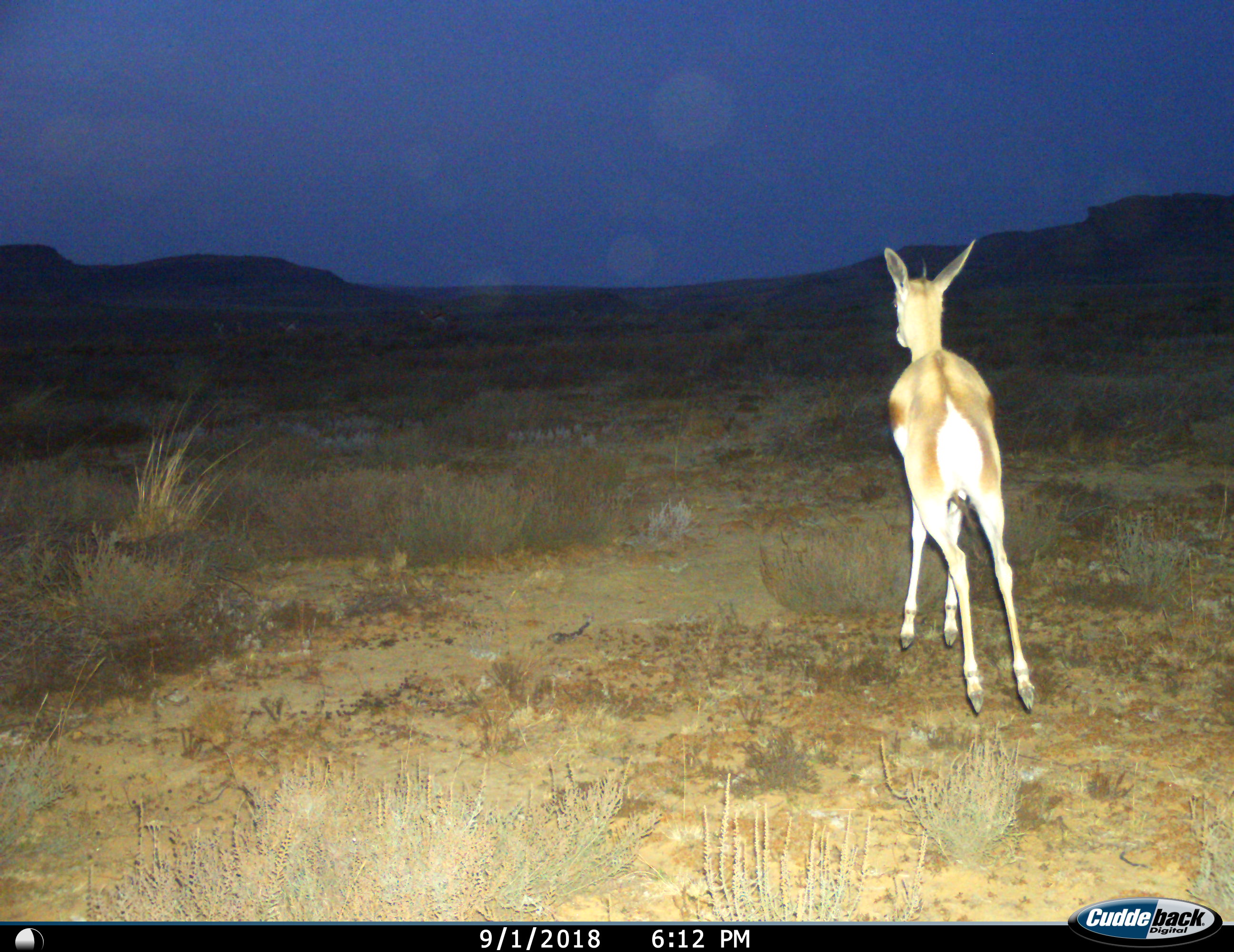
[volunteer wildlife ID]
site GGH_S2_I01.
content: unidentified animal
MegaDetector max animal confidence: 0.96